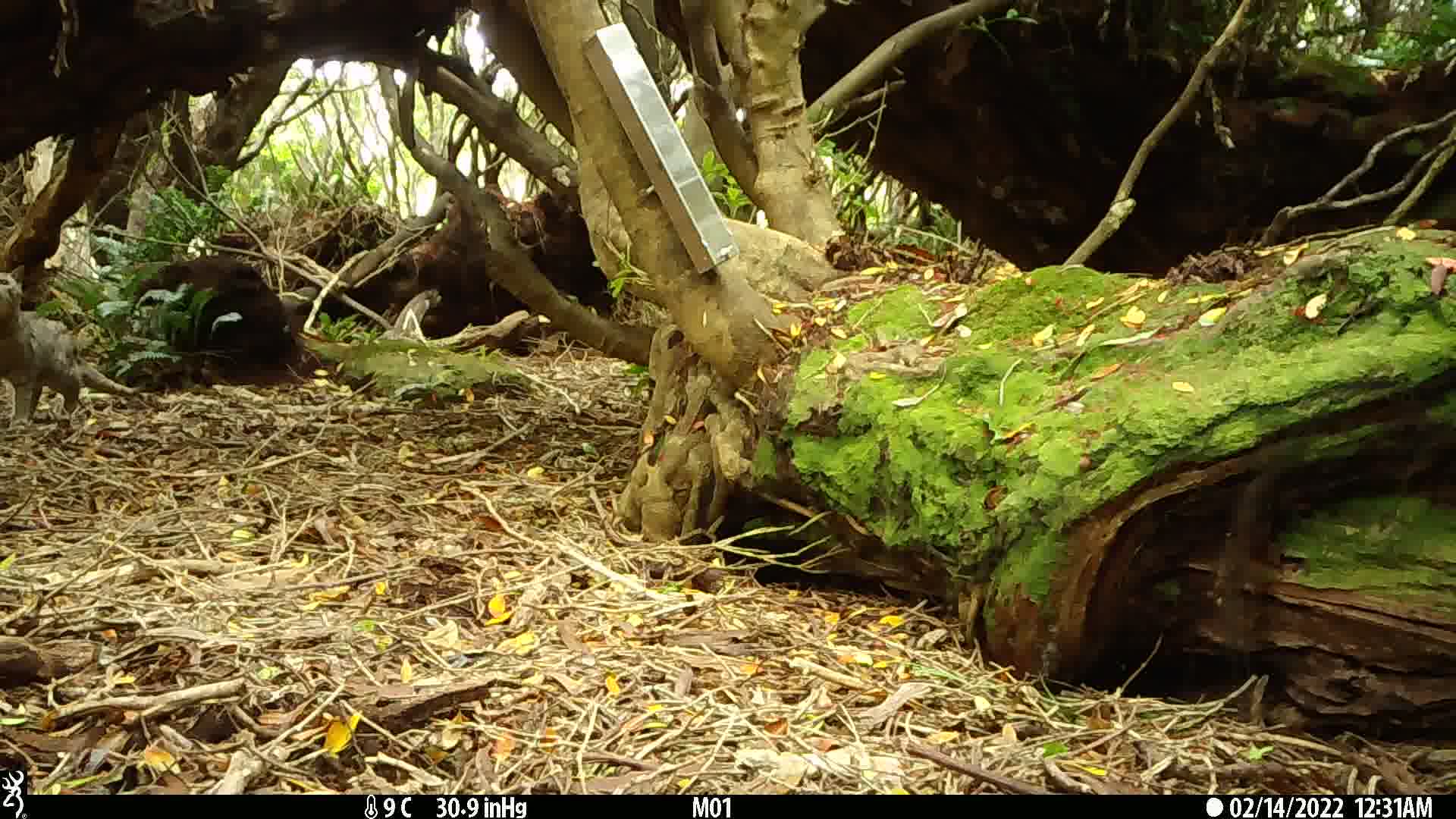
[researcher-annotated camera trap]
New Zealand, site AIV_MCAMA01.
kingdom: Animalia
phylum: Chordata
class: Mammalia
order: Carnivora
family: Felidae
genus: Felis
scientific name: Felis catus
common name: domestic cat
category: cat